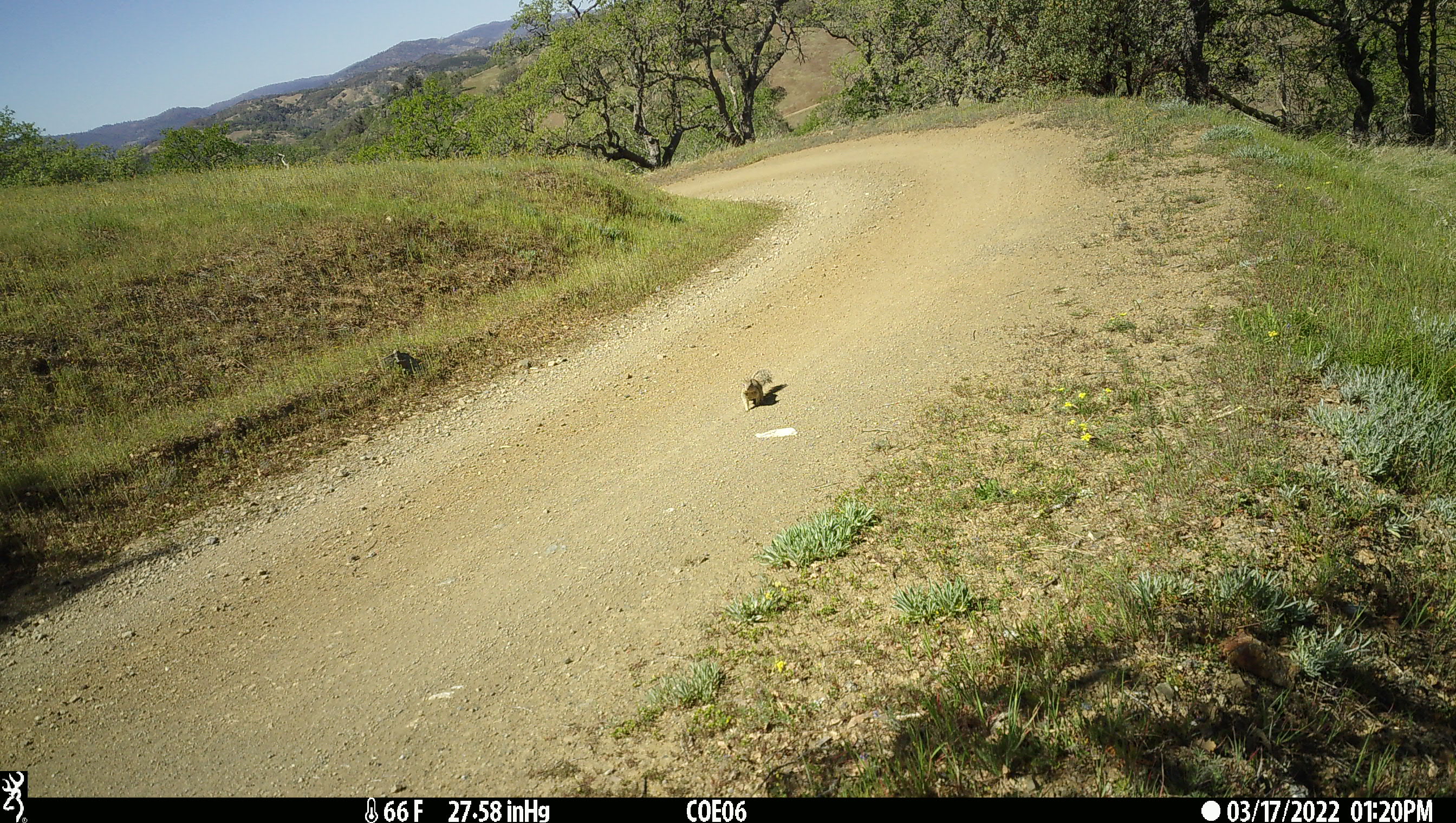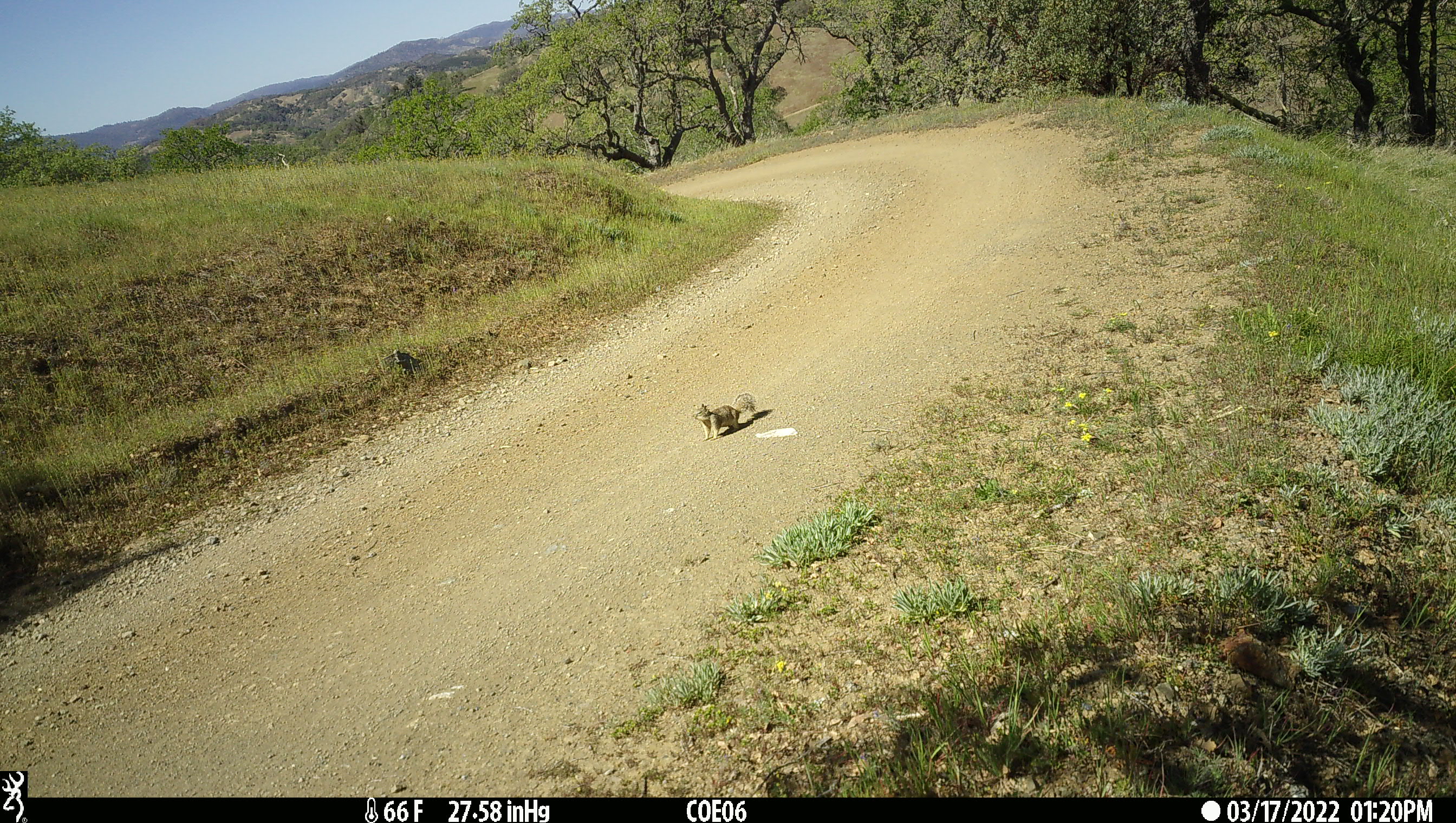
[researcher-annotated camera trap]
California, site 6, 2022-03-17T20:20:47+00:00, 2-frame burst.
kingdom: Animalia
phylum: Chordata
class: Mammalia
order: Rodentia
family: Sciuridae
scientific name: Sciuridae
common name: squirrel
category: unknown squirrel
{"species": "unknown squirrel (squirrel) (Sciuridae)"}